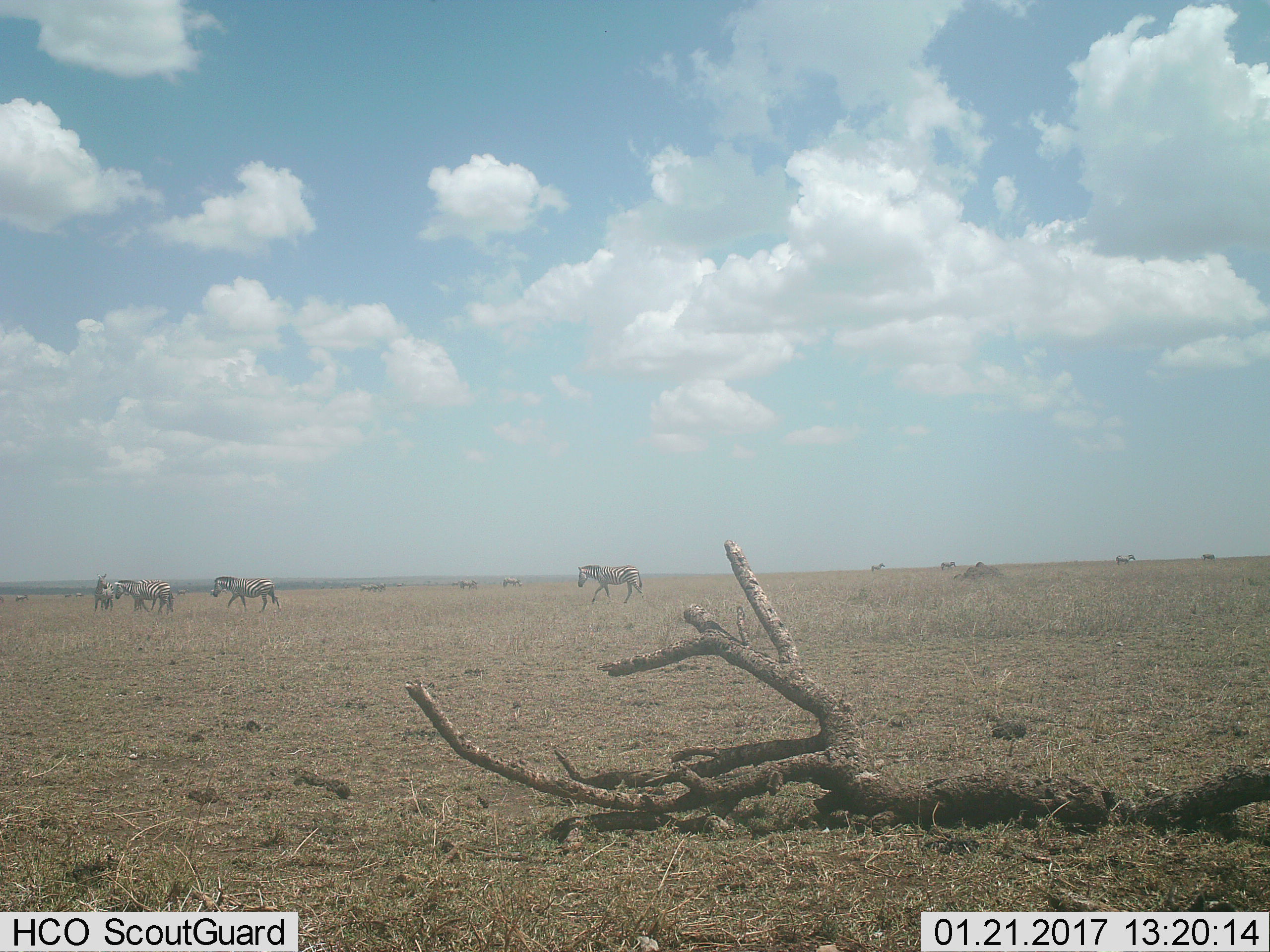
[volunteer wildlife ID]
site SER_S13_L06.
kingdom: Animalia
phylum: Chordata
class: Mammalia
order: Perissodactyla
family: Equidae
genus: Equus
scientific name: Equus quagga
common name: plains zebra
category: zebraplains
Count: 11-50.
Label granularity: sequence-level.